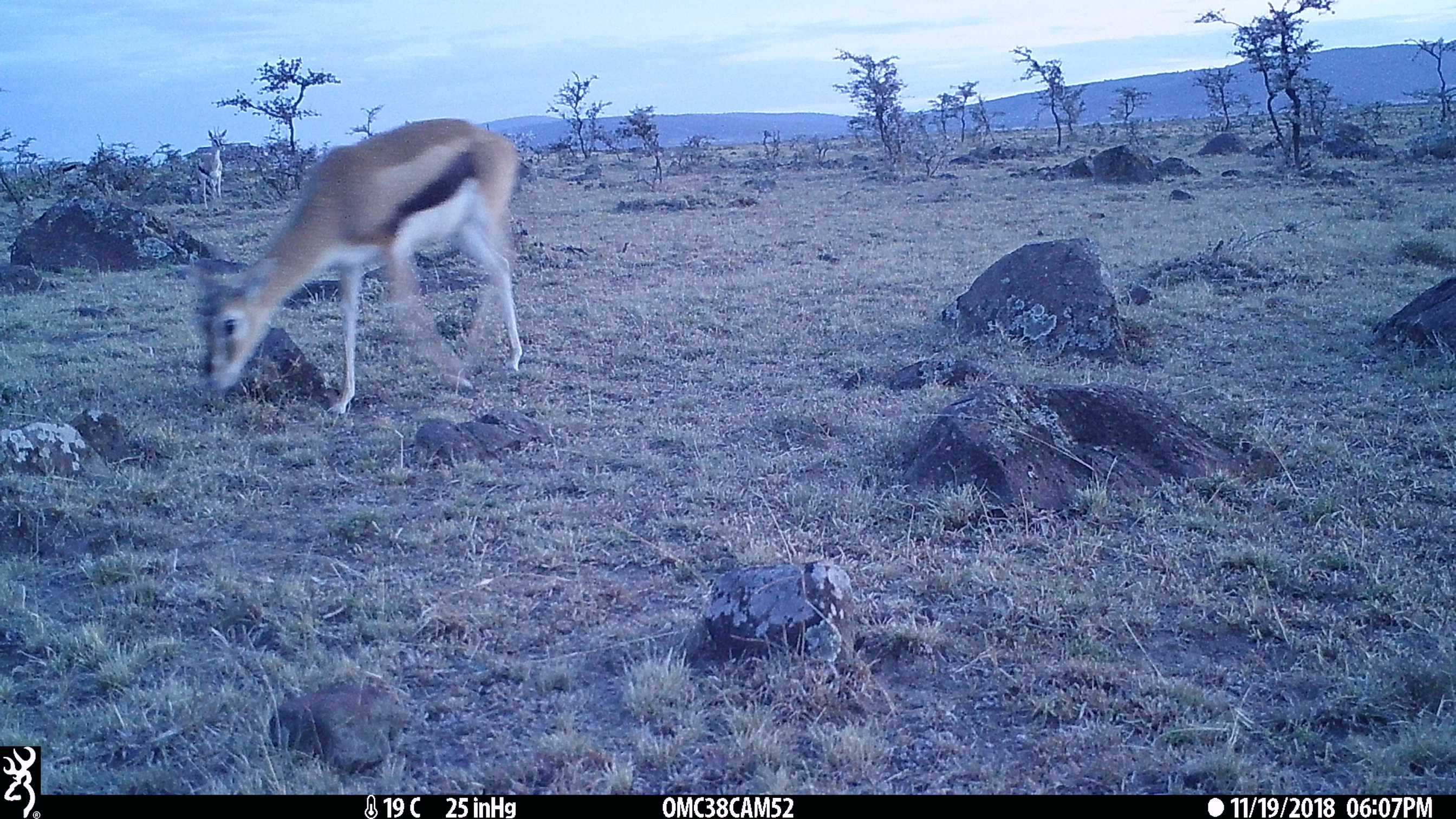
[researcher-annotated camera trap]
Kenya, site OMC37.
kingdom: Animalia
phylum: Chordata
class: Mammalia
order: Artiodactyla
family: Bovidae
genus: Eudorcas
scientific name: Eudorcas thomsonii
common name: thomon's gazelle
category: gazelle thomsons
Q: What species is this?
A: Gazelle thomsons (thomon's gazelle) (Eudorcas thomsonii).